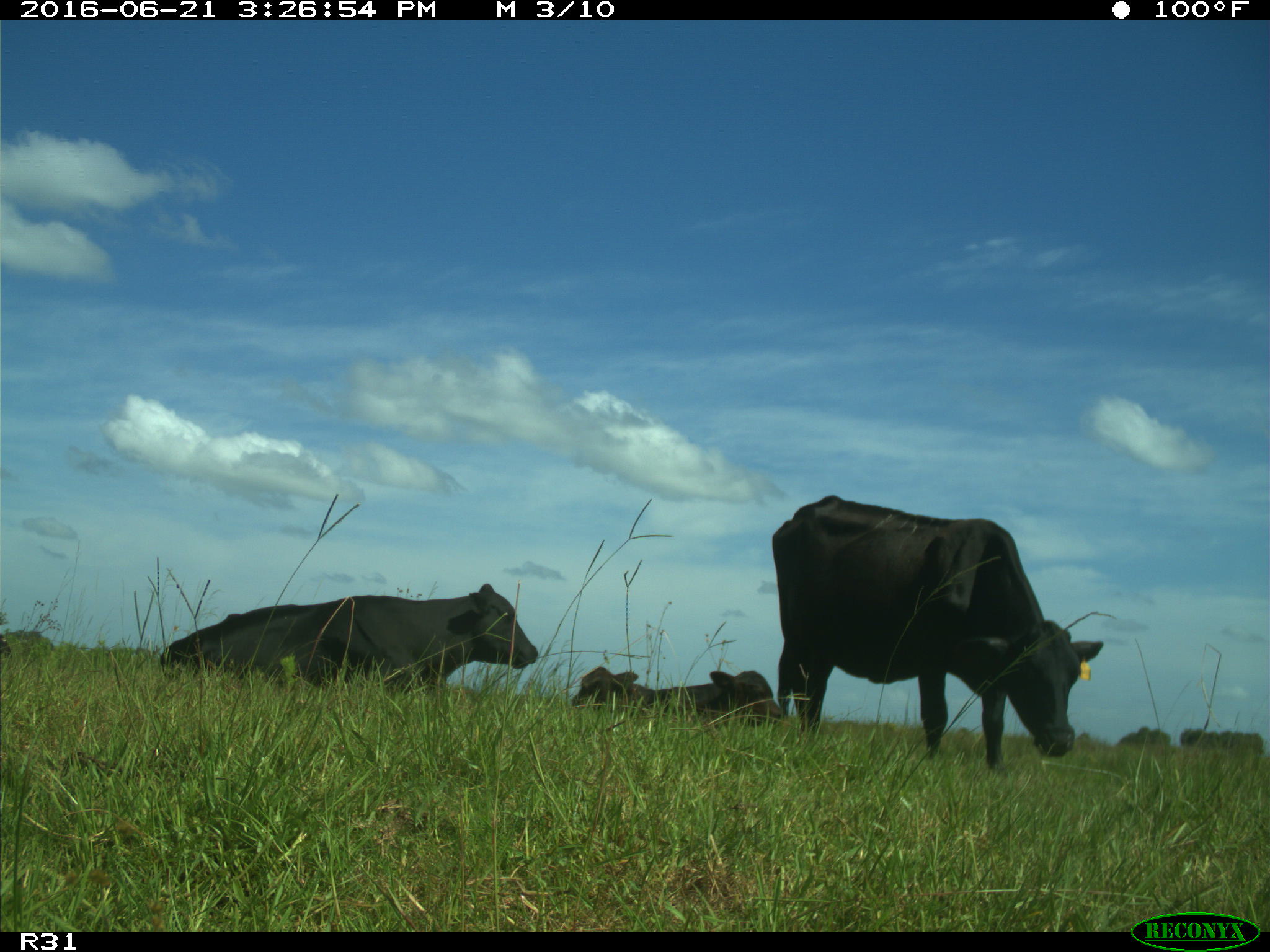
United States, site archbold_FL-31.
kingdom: Animalia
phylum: Chordata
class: Mammalia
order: Artiodactyla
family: Bovidae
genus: Bos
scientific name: Bos taurus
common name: domestic cow